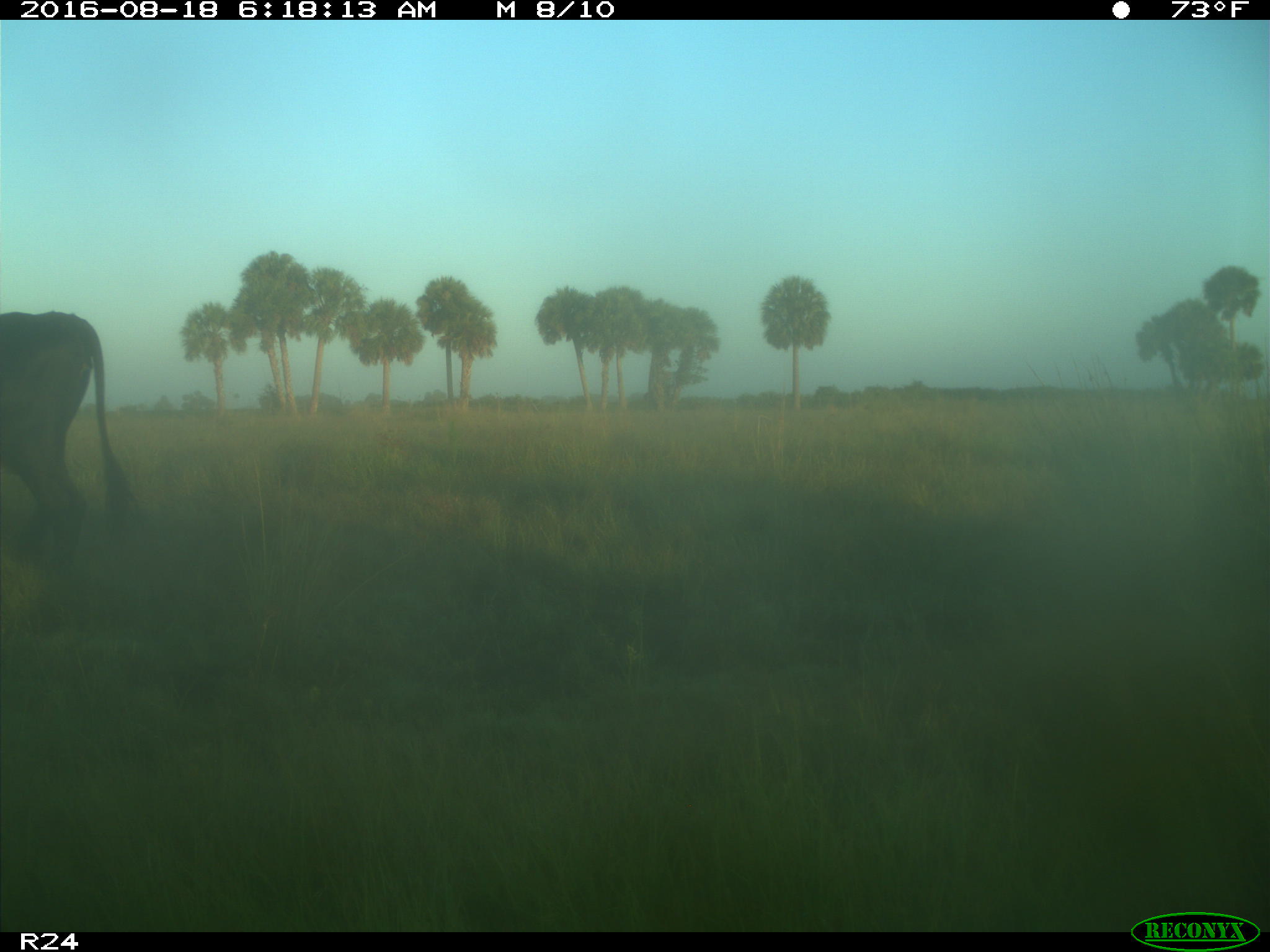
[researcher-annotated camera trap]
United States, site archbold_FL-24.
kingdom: Animalia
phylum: Chordata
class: Mammalia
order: Artiodactyla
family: Bovidae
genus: Bos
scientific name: Bos taurus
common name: domestic cow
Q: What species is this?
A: Bos taurus (domestic cow).